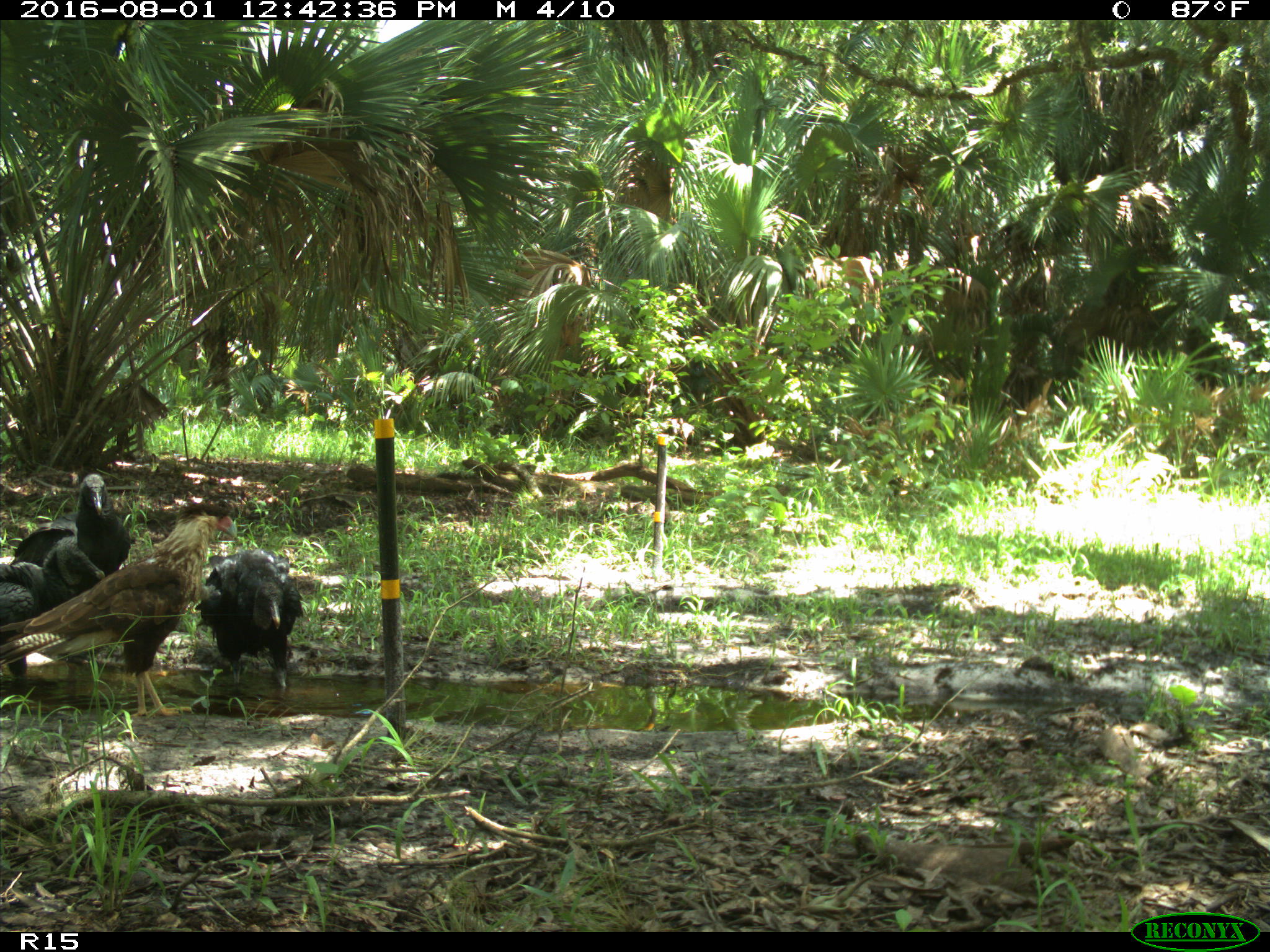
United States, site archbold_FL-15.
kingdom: Animalia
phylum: Chordata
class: Aves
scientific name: Aves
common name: birds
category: unidentified bird